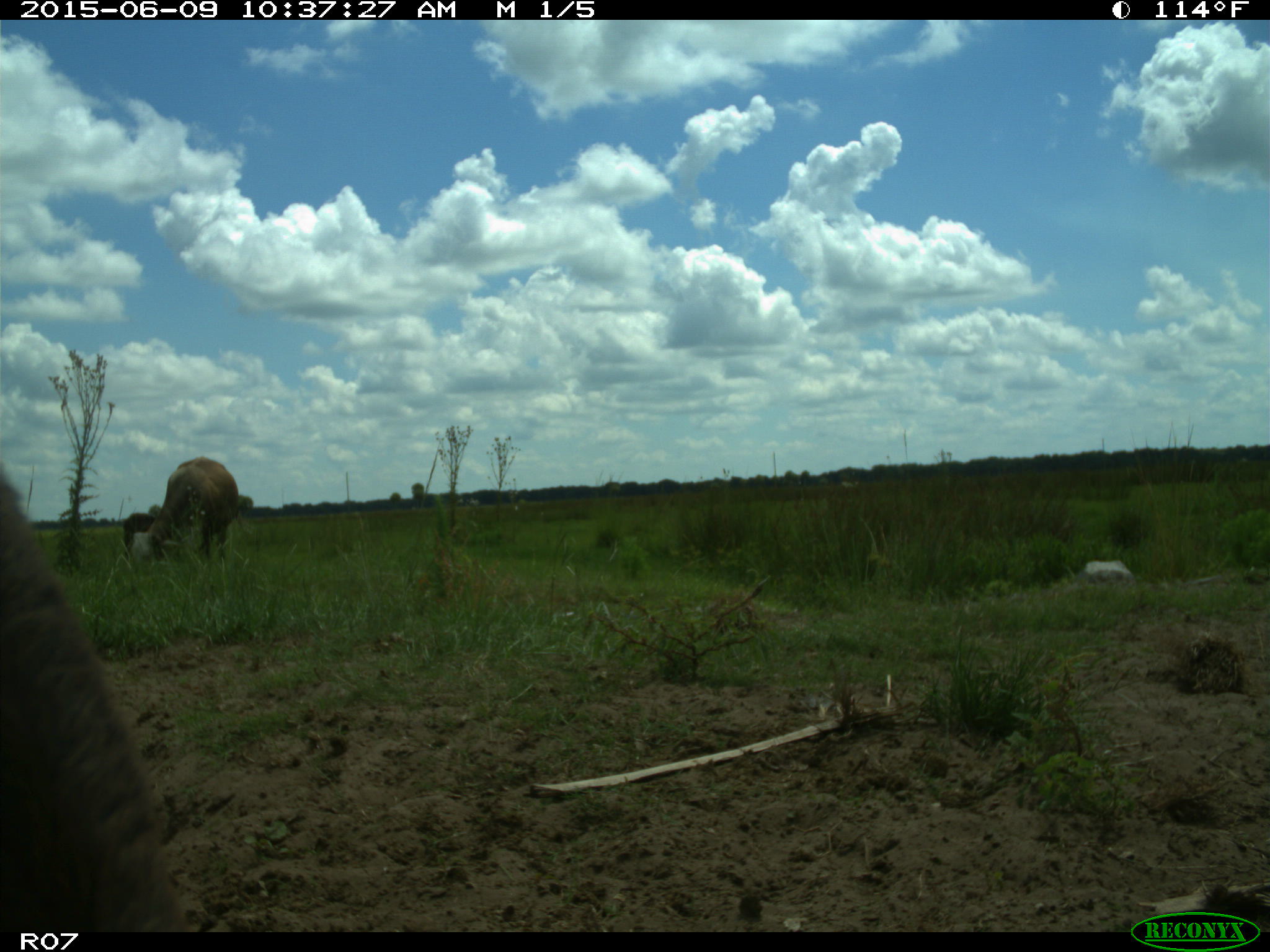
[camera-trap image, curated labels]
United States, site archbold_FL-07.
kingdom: Animalia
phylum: Chordata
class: Mammalia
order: Artiodactyla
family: Bovidae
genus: Bos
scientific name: Bos taurus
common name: domestic cow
Bos taurus (domestic cow).